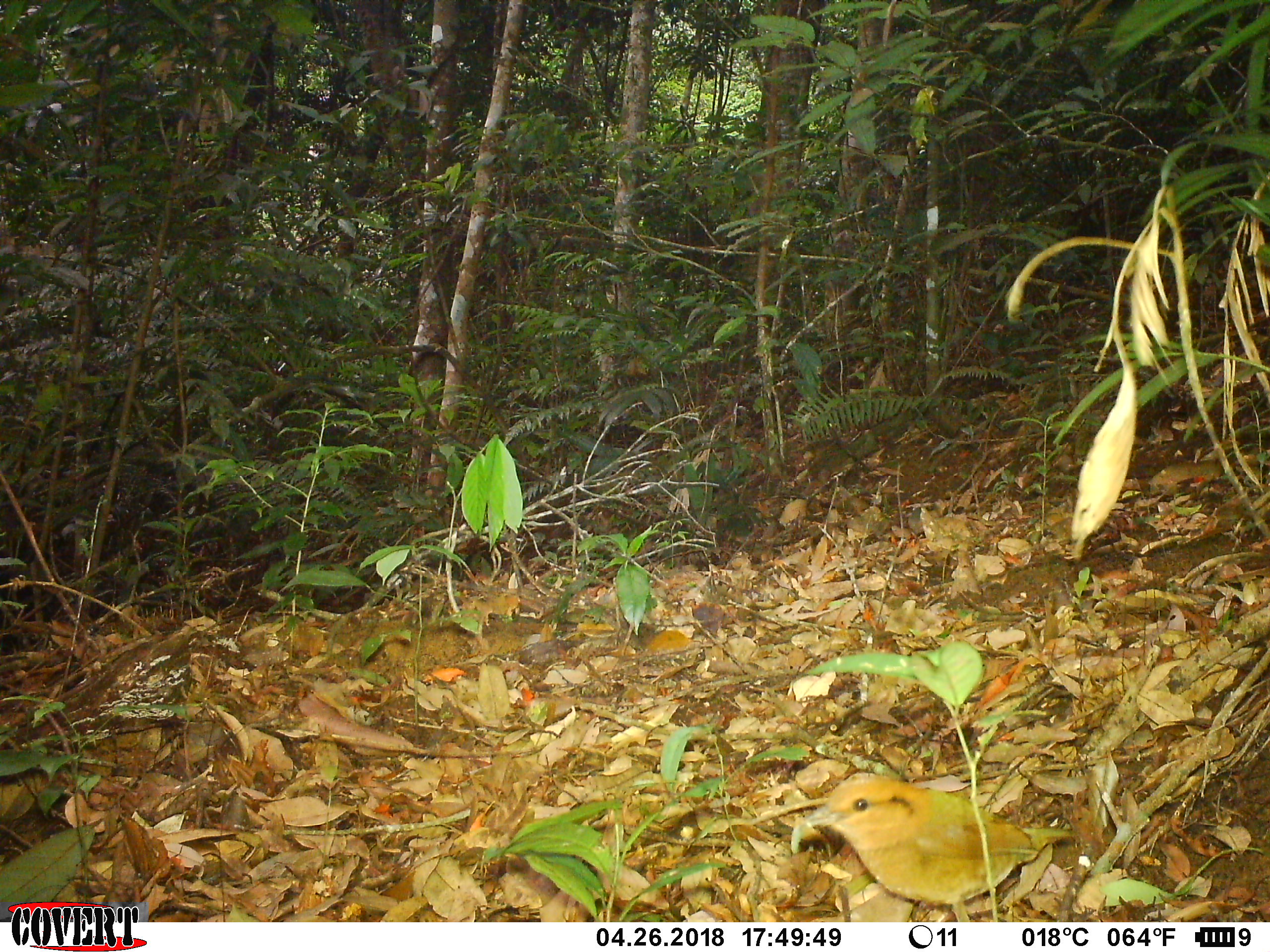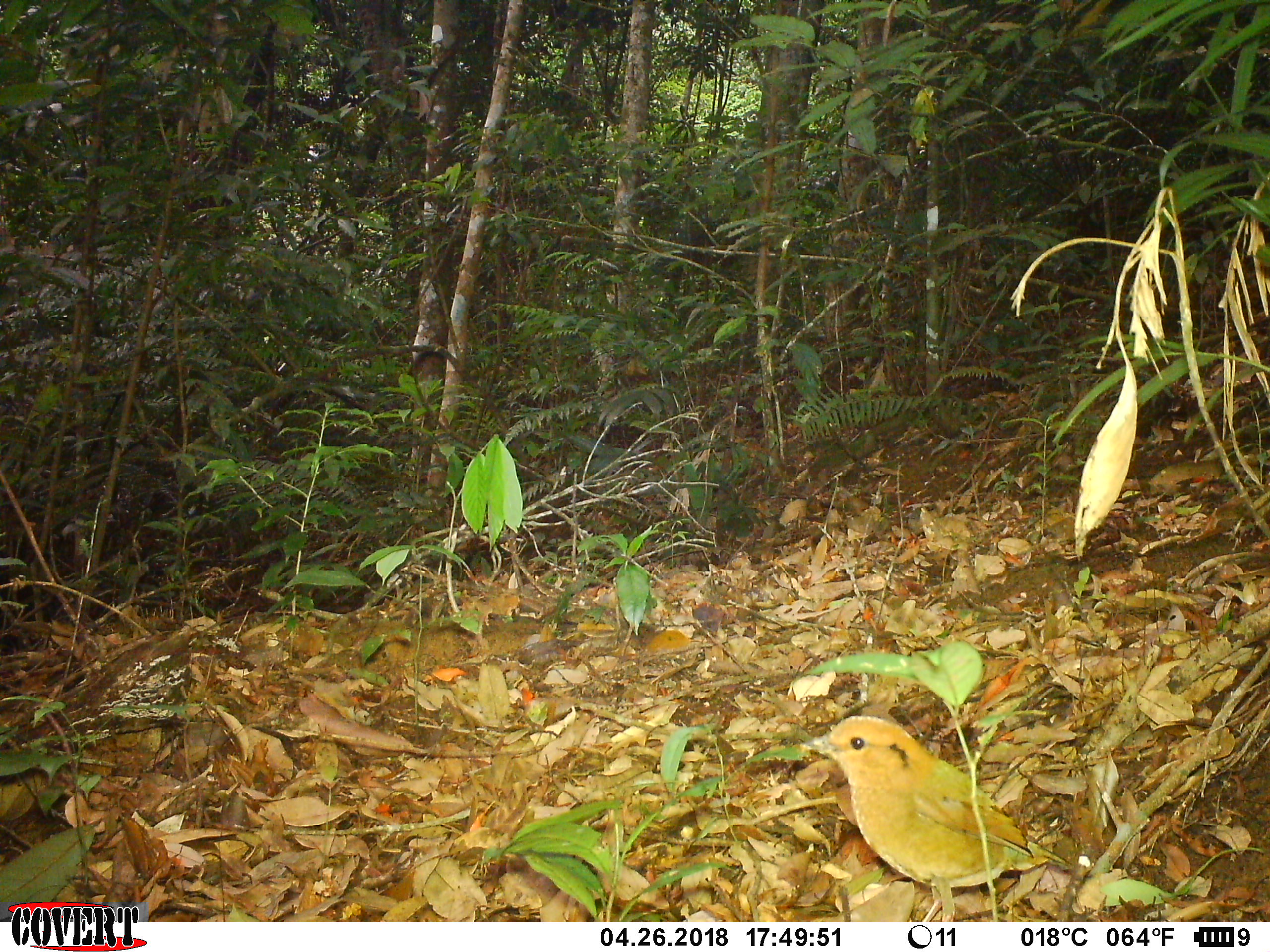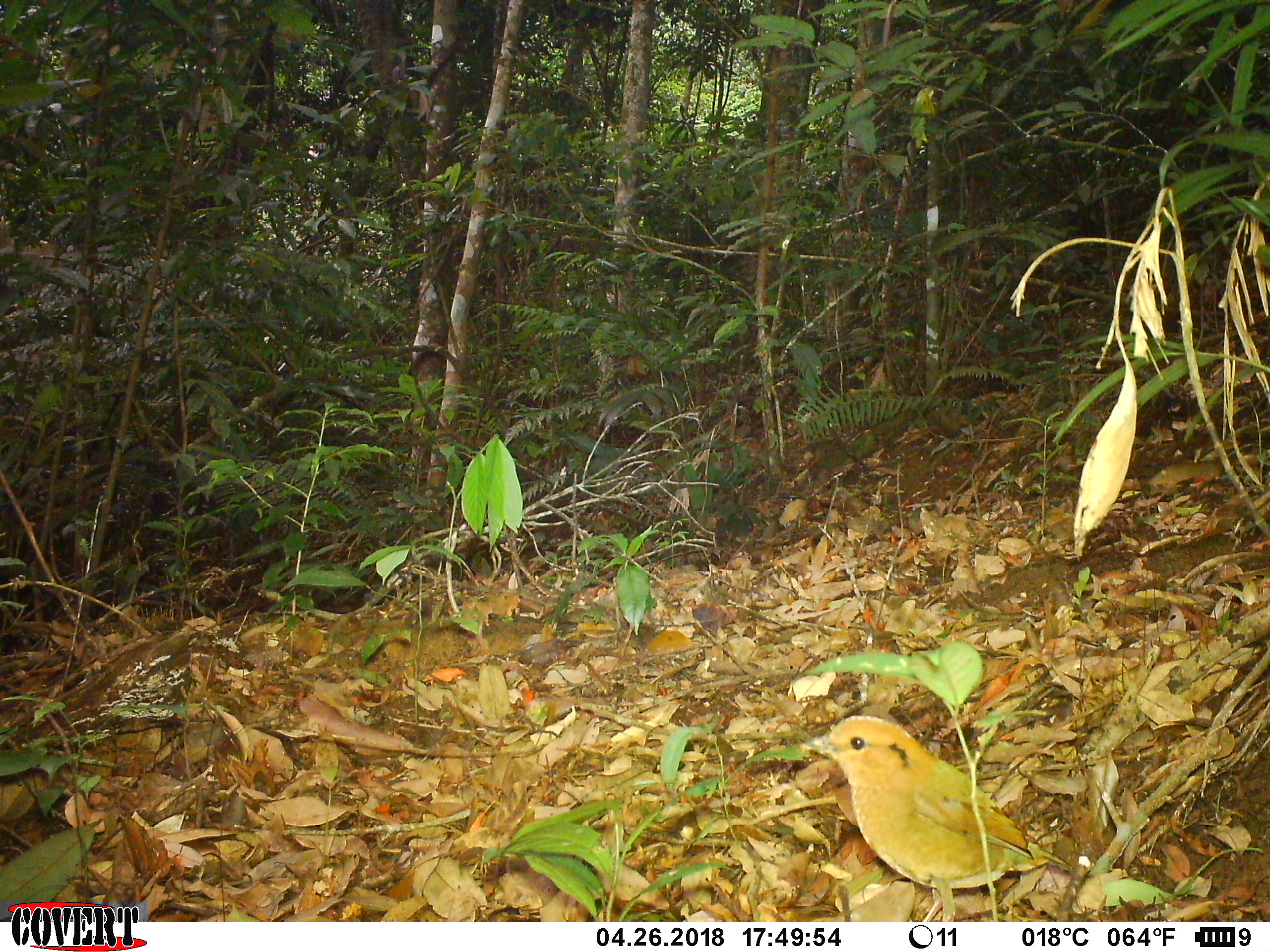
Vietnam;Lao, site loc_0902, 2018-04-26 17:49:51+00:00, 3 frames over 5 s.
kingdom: Animalia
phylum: Chordata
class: Aves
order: Passeriformes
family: Pittidae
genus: Pitta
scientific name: Pitta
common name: typical pittas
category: unidentified pitta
Unidentified pitta (typical pittas) (Pitta). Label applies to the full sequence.